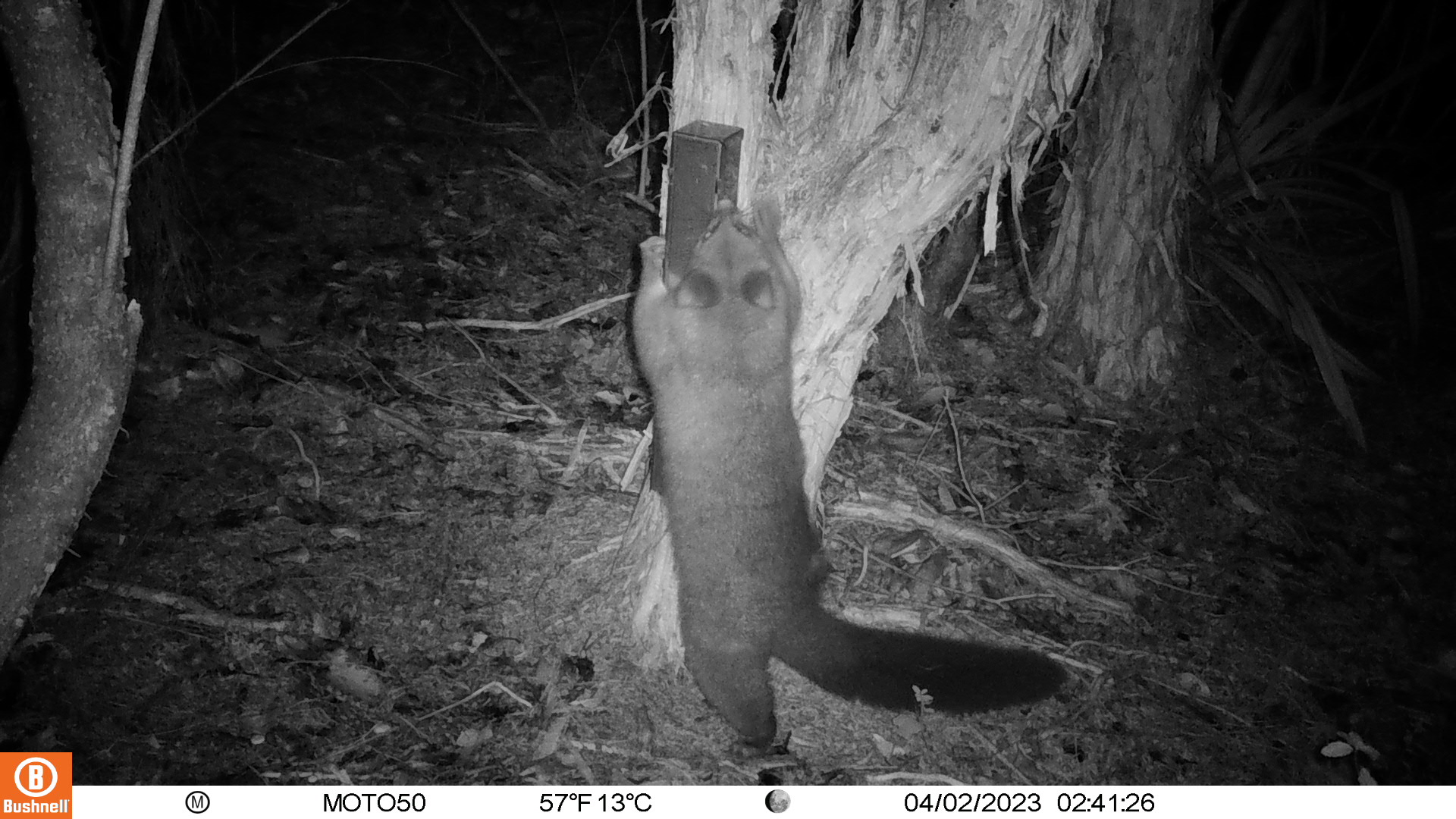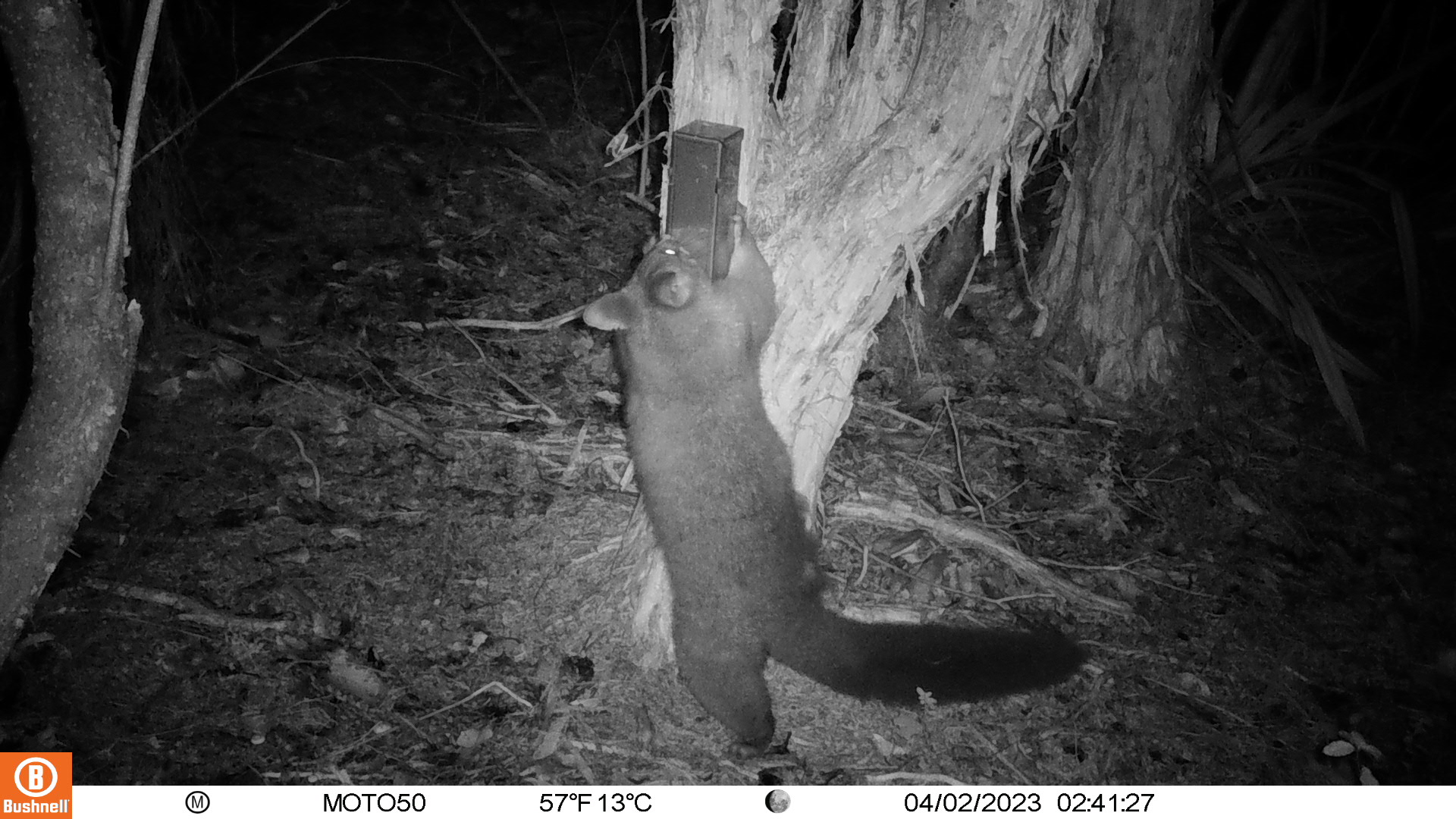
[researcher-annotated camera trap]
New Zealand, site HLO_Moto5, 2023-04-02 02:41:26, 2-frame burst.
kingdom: Animalia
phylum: Chordata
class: Mammalia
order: Diprotodontia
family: Phalangeridae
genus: Trichosurus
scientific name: Trichosurus vulpecula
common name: common brushtail possum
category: possum